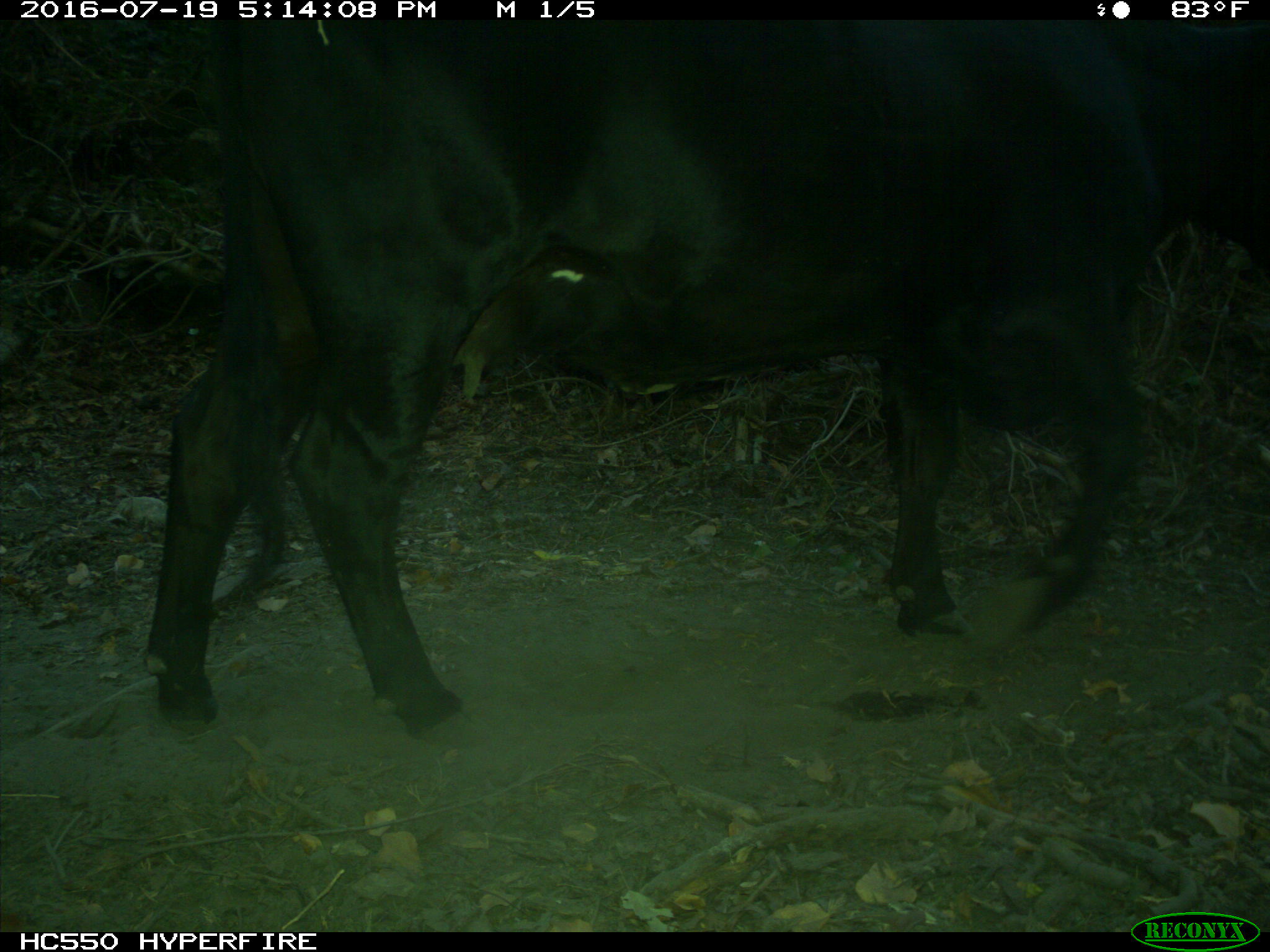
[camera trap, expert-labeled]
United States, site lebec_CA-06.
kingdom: Animalia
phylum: Chordata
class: Mammalia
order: Artiodactyla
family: Bovidae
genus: Bos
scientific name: Bos taurus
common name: domestic cow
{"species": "Bos taurus (domestic cow)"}